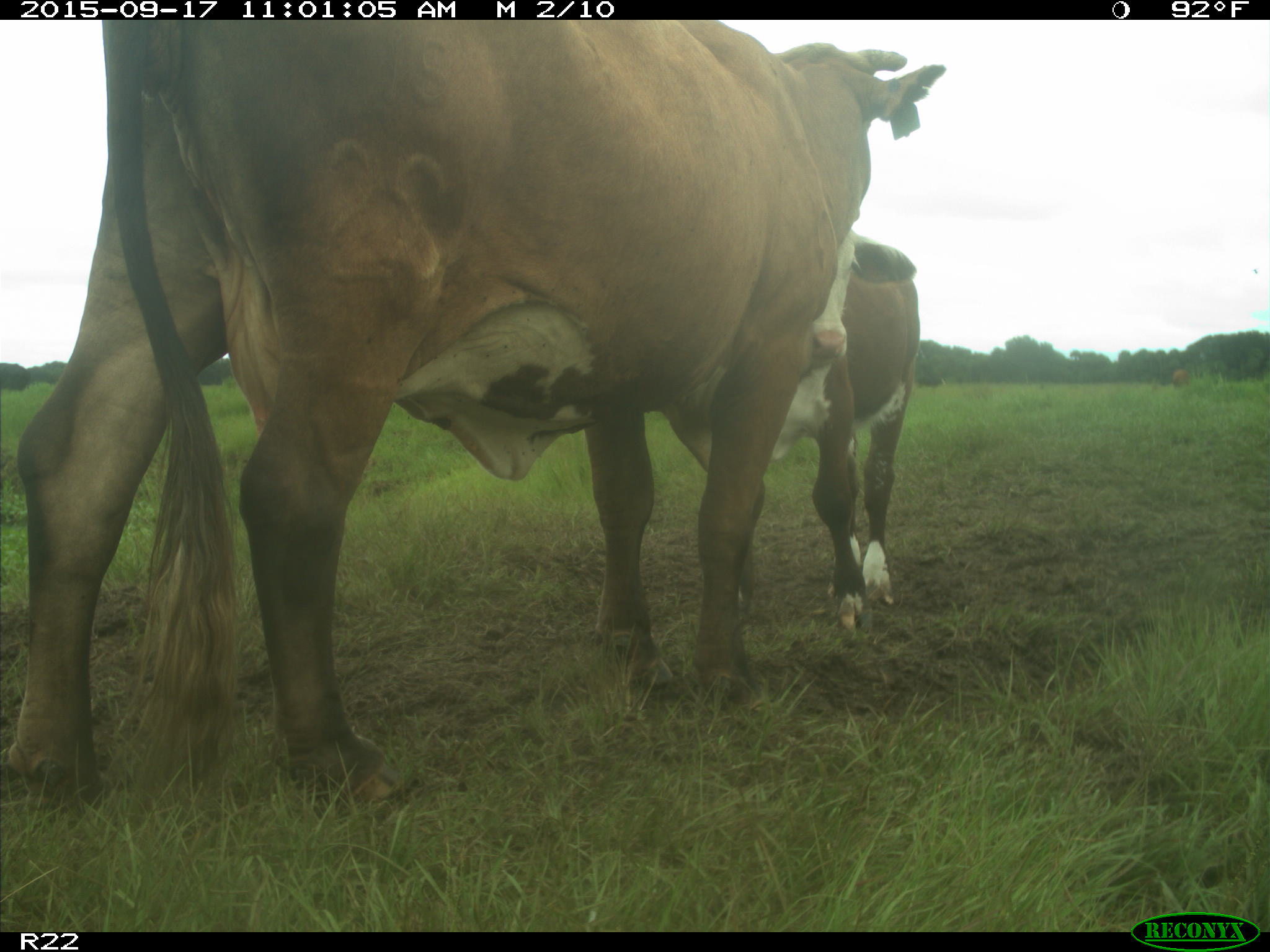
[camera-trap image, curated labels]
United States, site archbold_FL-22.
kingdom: Animalia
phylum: Chordata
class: Mammalia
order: Artiodactyla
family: Bovidae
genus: Bos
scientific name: Bos taurus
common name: domestic cow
Bos taurus (domestic cow).